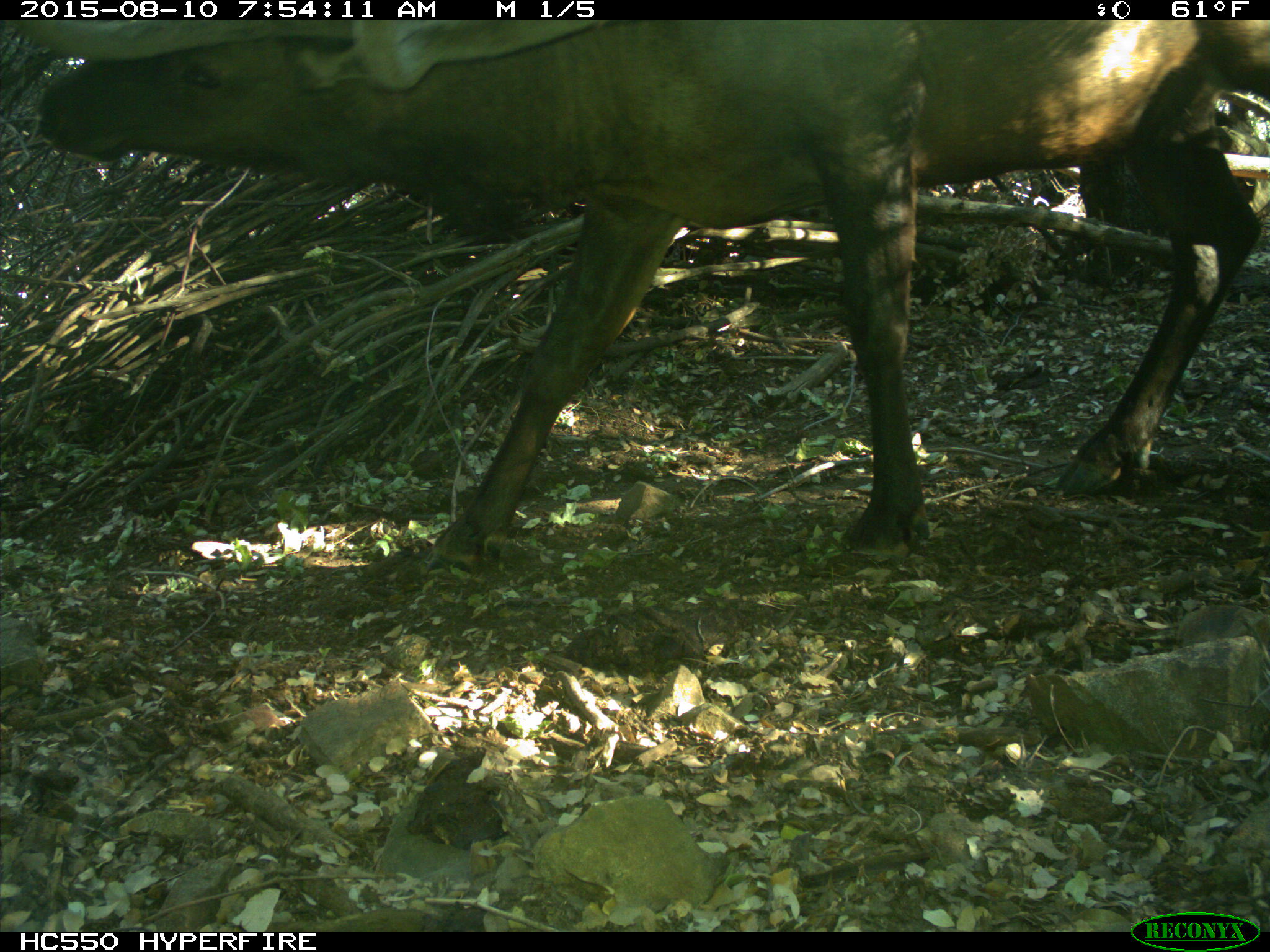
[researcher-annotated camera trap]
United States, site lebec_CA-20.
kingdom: Animalia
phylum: Chordata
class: Mammalia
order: Artiodactyla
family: Cervidae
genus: Cervus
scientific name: Cervus canadensis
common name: elk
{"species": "Cervus canadensis (elk)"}